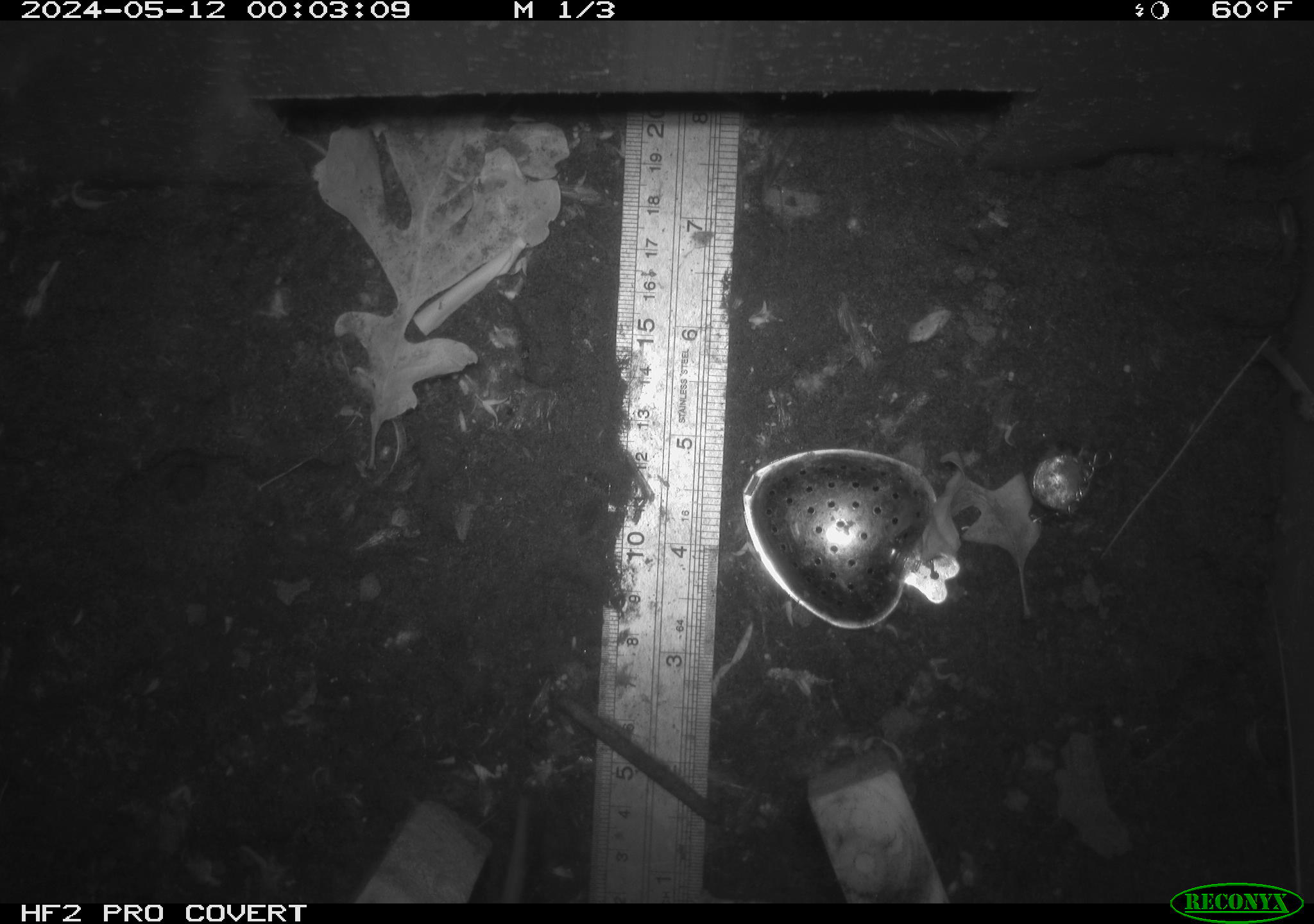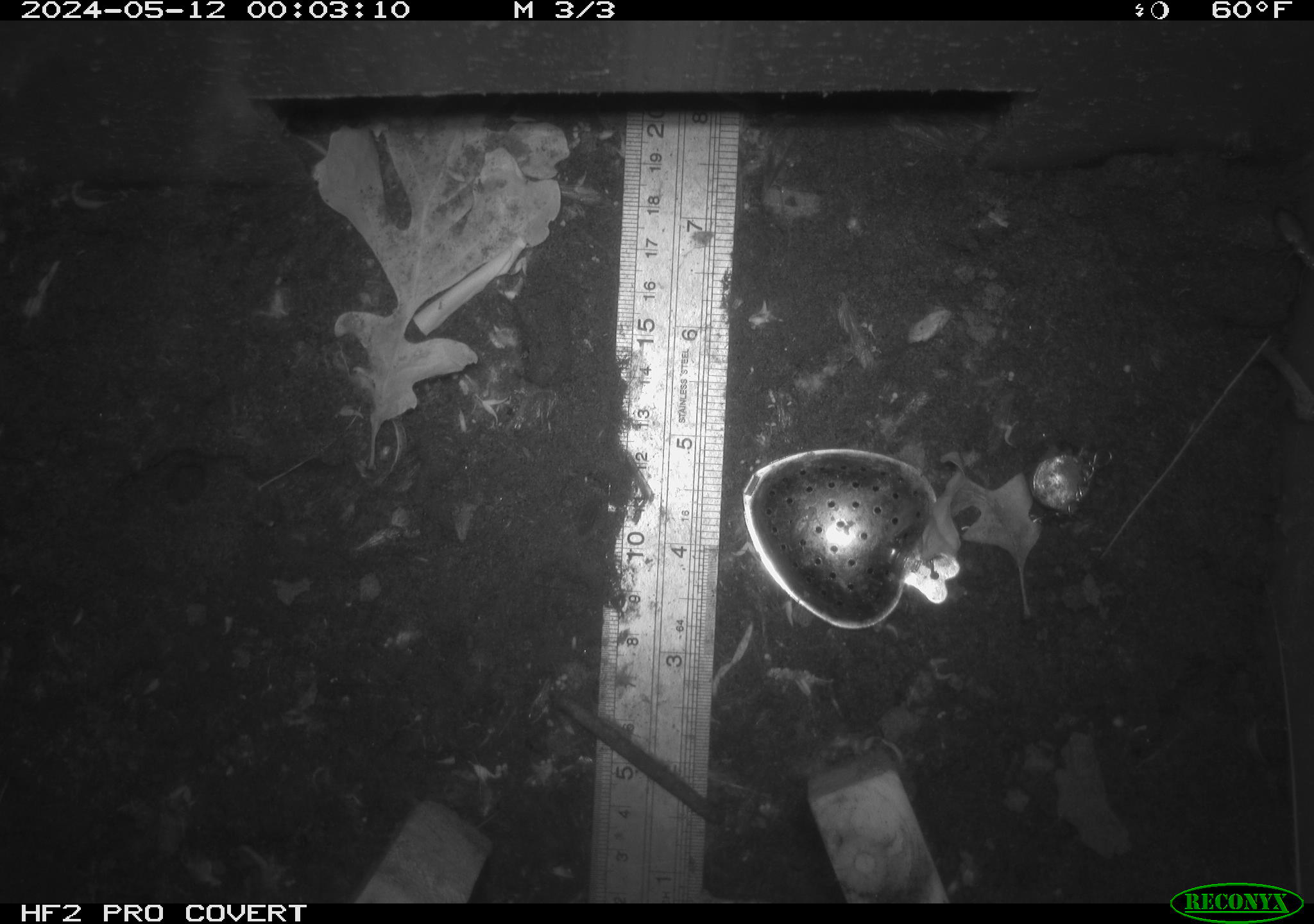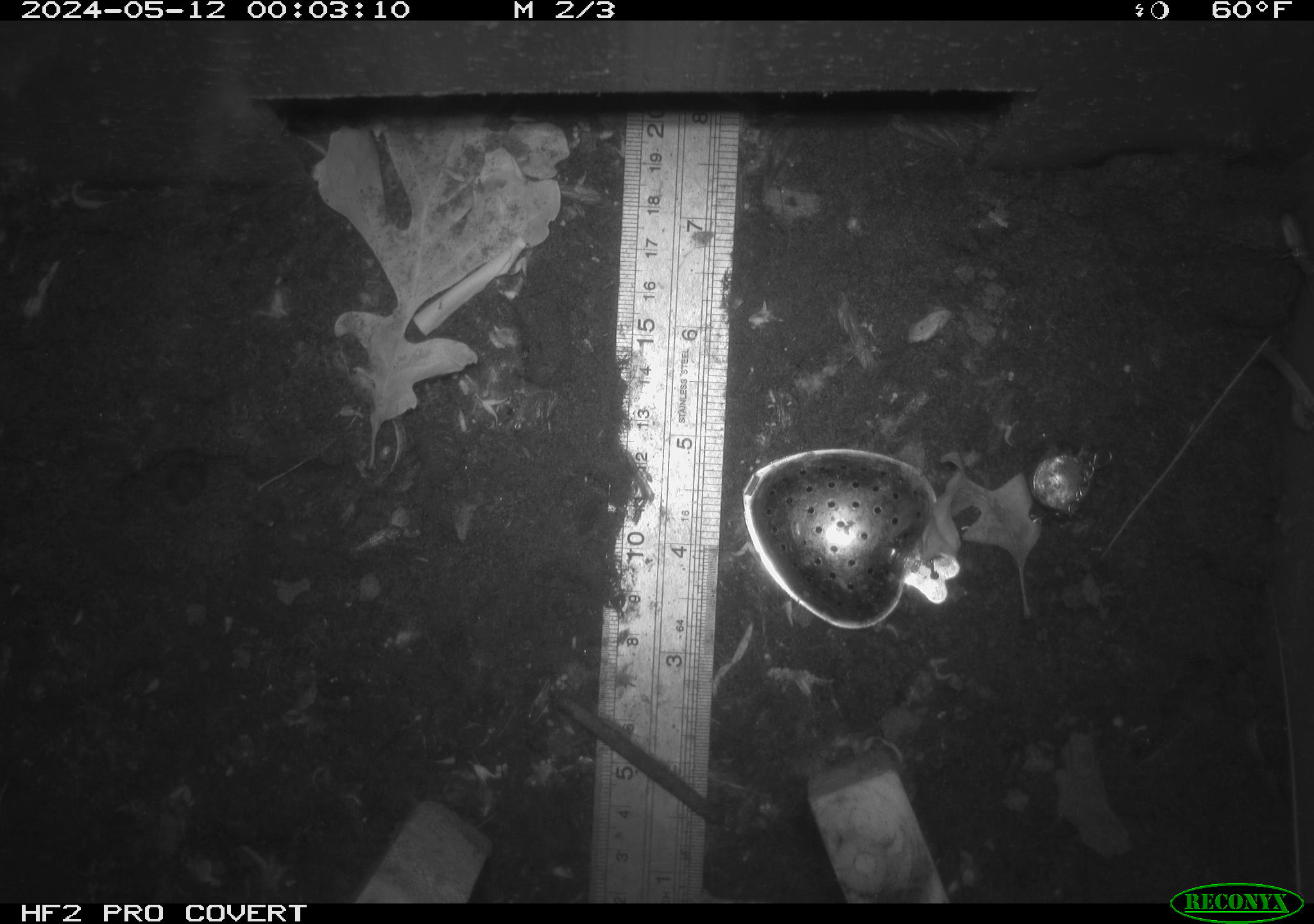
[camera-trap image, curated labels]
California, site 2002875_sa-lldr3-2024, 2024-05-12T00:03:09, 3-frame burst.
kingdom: Animalia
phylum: Chordata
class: Mammalia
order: Rodentia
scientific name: Rodentia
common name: rodent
Rodent (Rodentia).